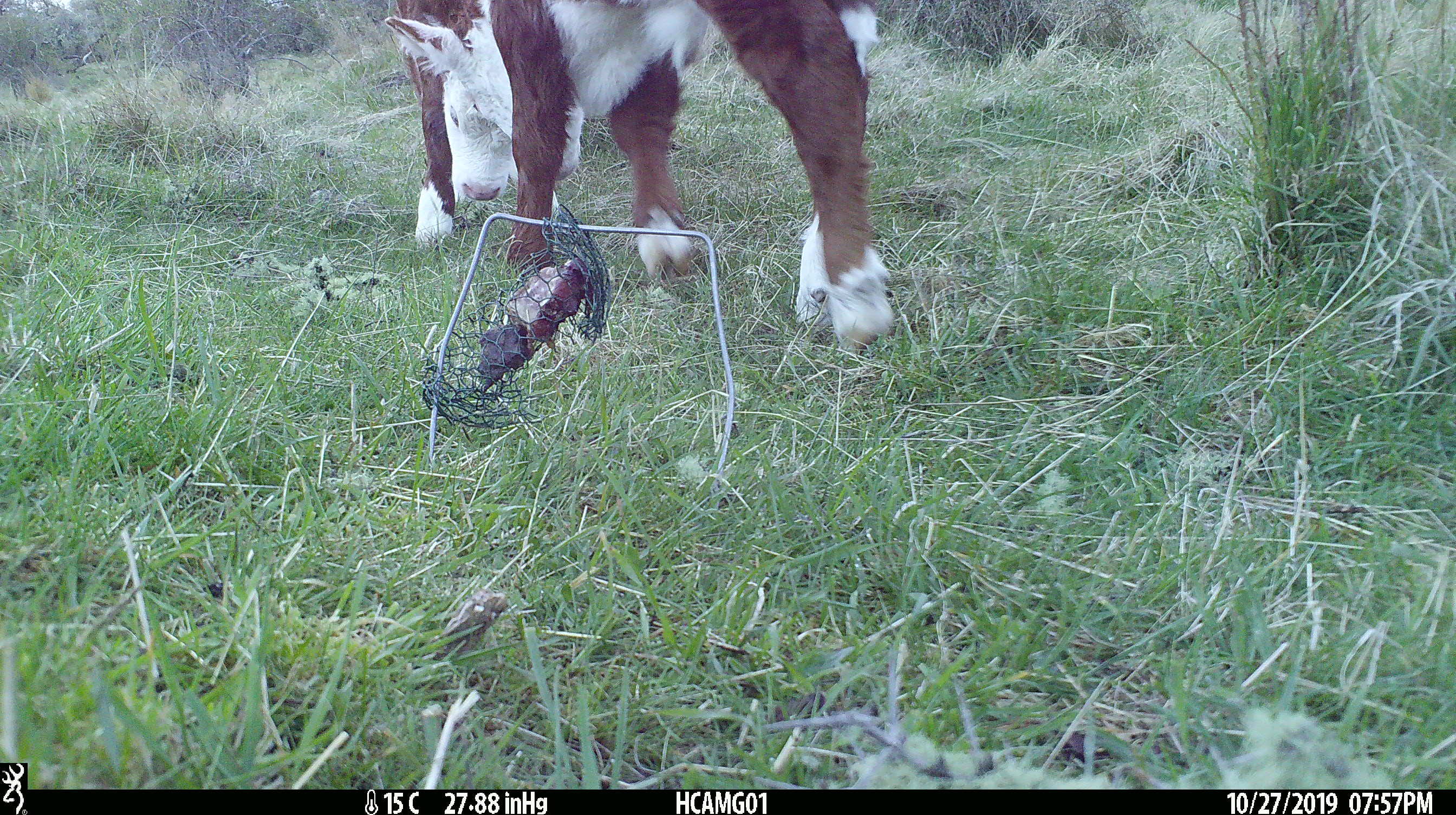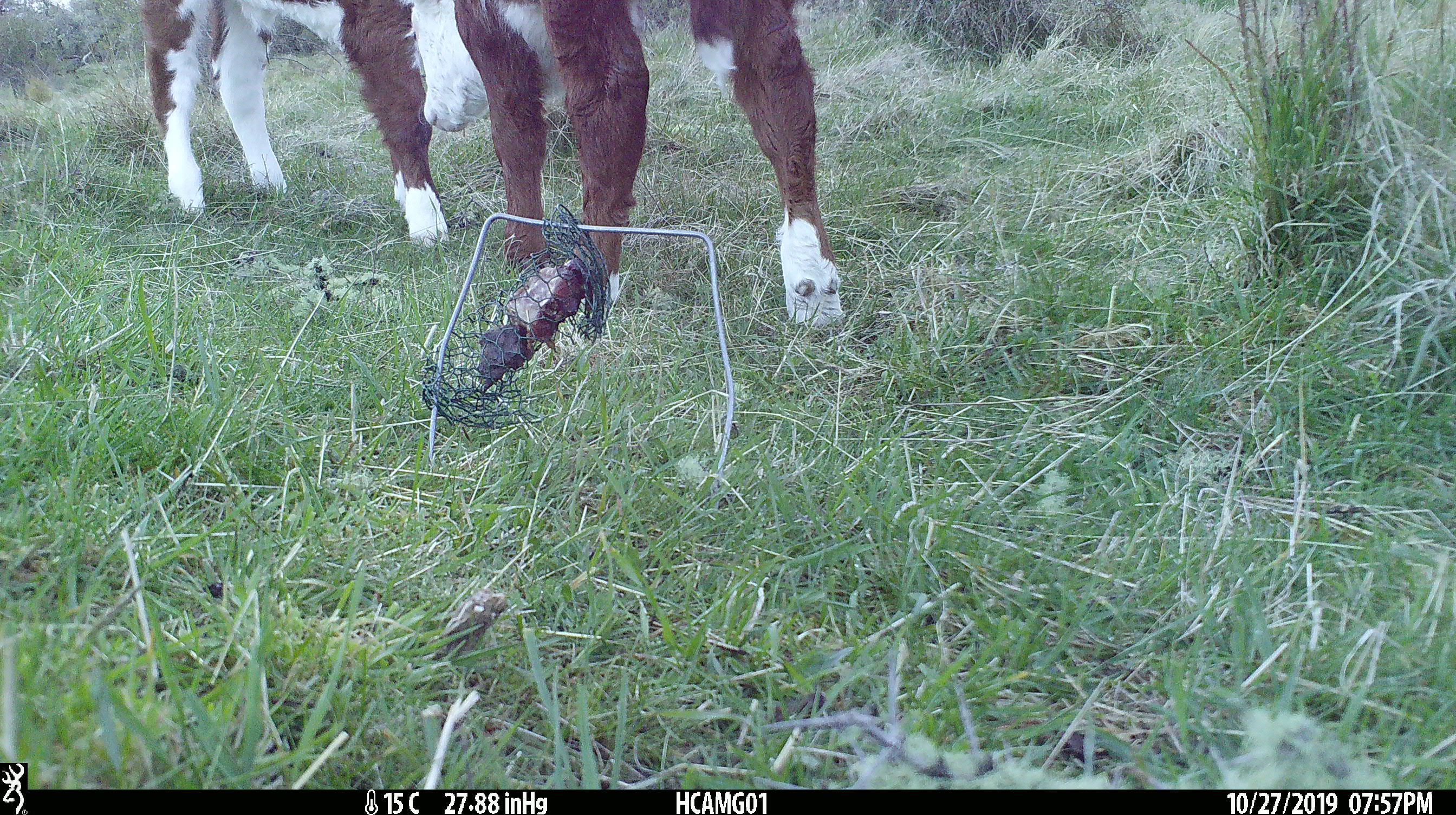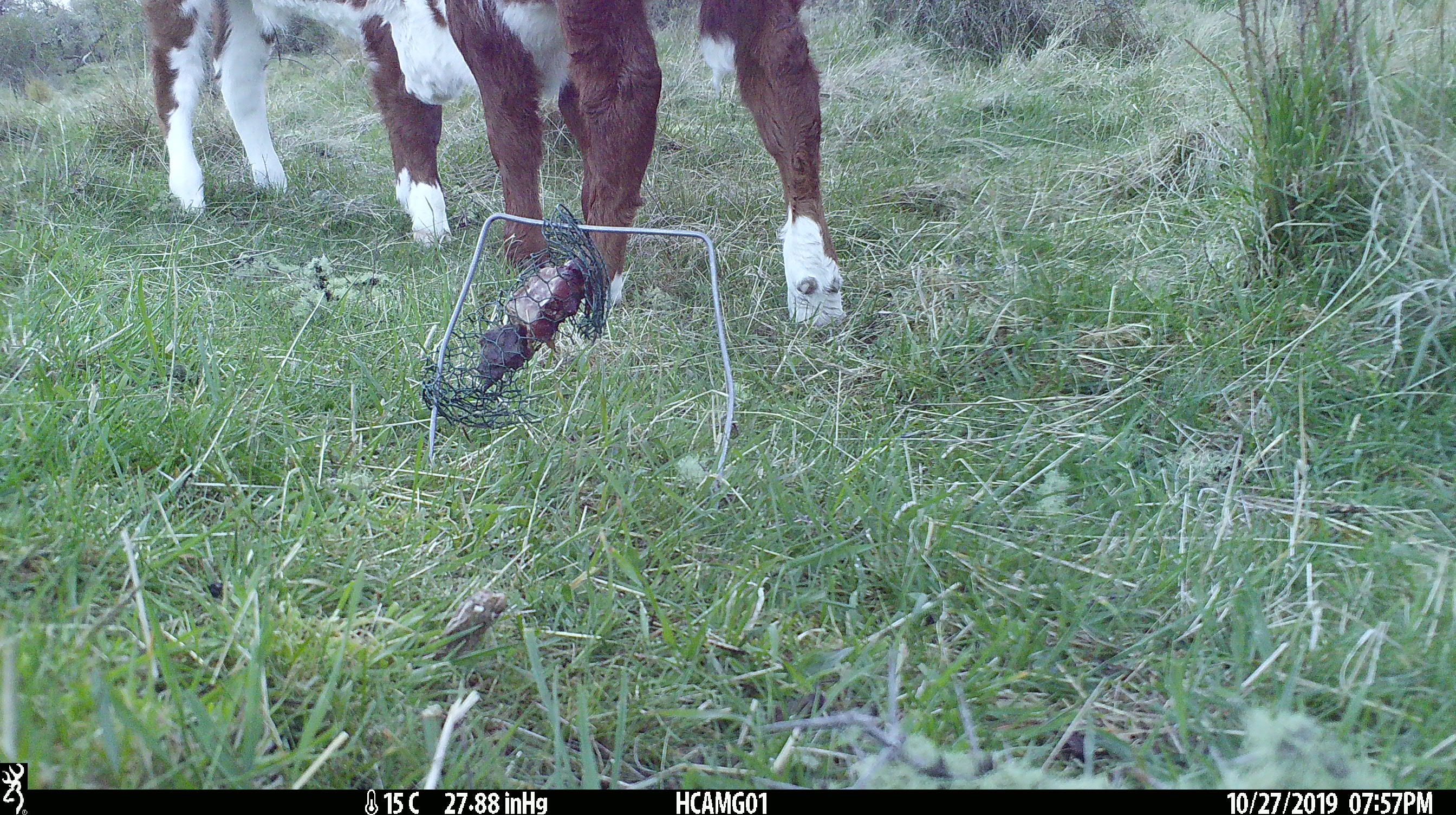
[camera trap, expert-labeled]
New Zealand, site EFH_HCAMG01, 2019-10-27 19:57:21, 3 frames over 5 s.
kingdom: Animalia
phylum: Chordata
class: Mammalia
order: Artiodactyla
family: Bovidae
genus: Bos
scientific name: Bos taurus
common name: domestic cow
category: cow